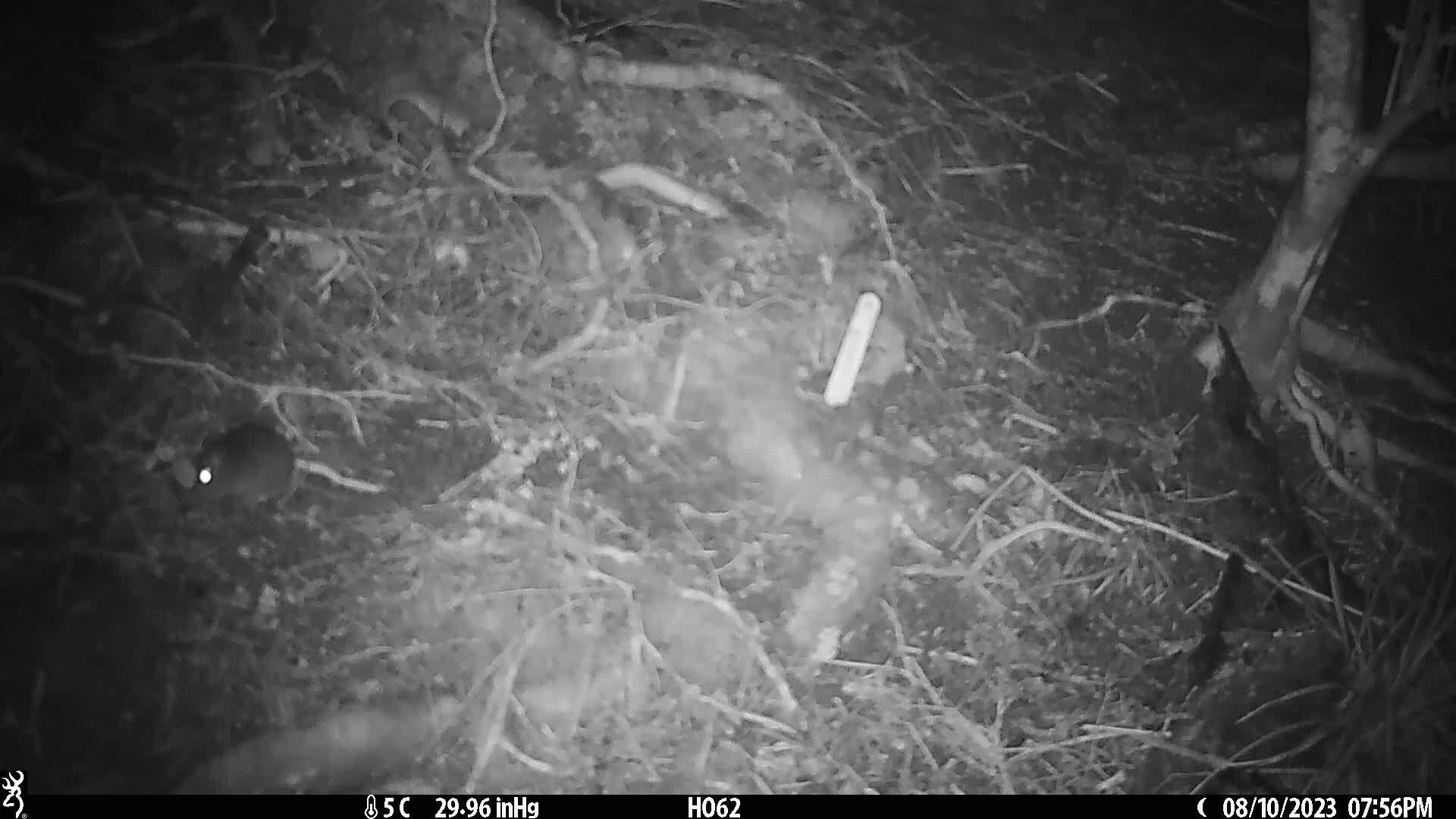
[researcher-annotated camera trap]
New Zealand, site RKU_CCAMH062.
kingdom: Animalia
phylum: Chordata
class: Mammalia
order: Rodentia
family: Muridae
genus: Rattus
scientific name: Rattus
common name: rat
Rat (Rattus).